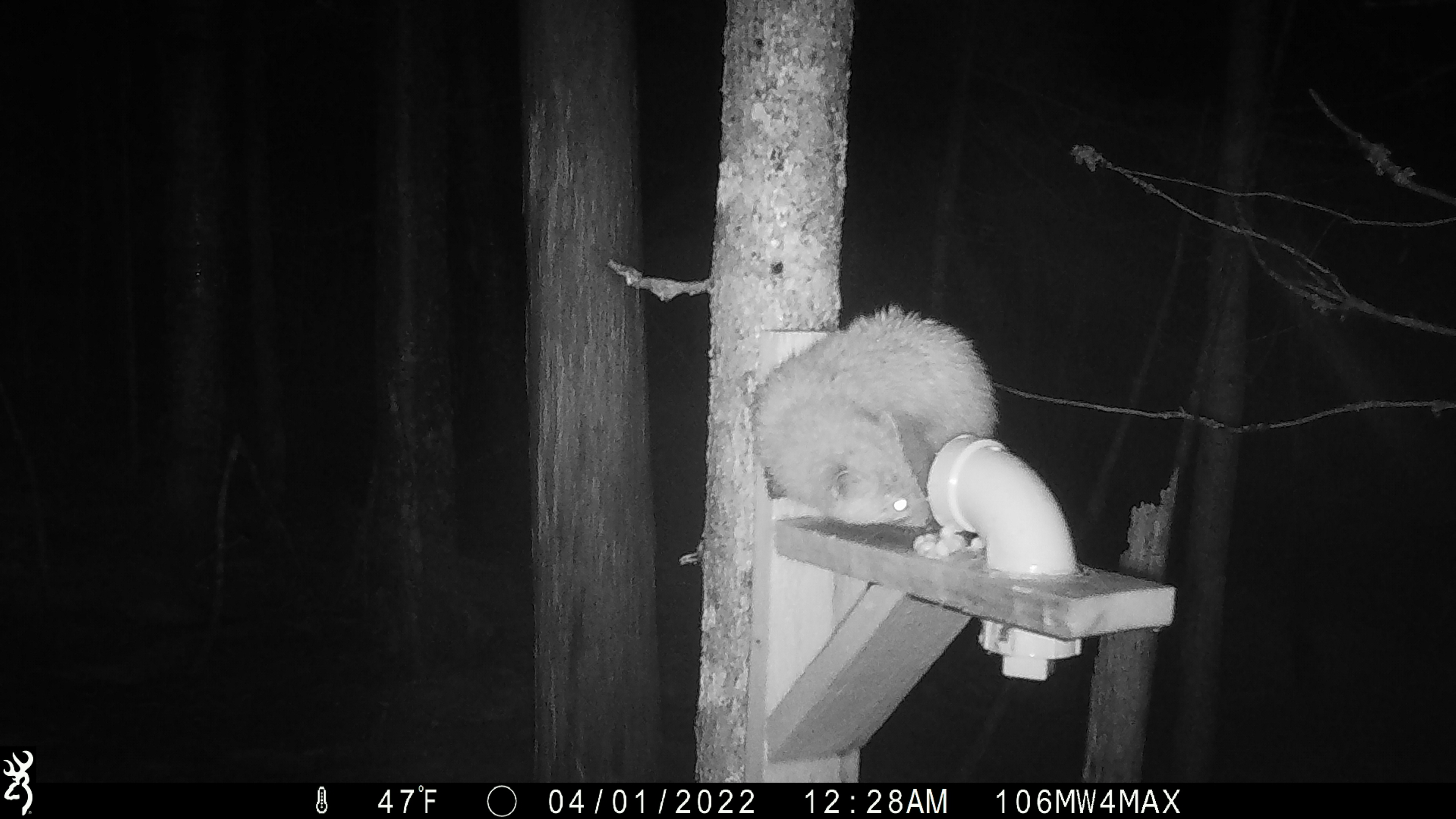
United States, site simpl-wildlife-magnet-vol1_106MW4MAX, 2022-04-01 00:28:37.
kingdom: Animalia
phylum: Chordata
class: Mammalia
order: Carnivora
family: Mustelidae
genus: Martes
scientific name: Martes americana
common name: american marten